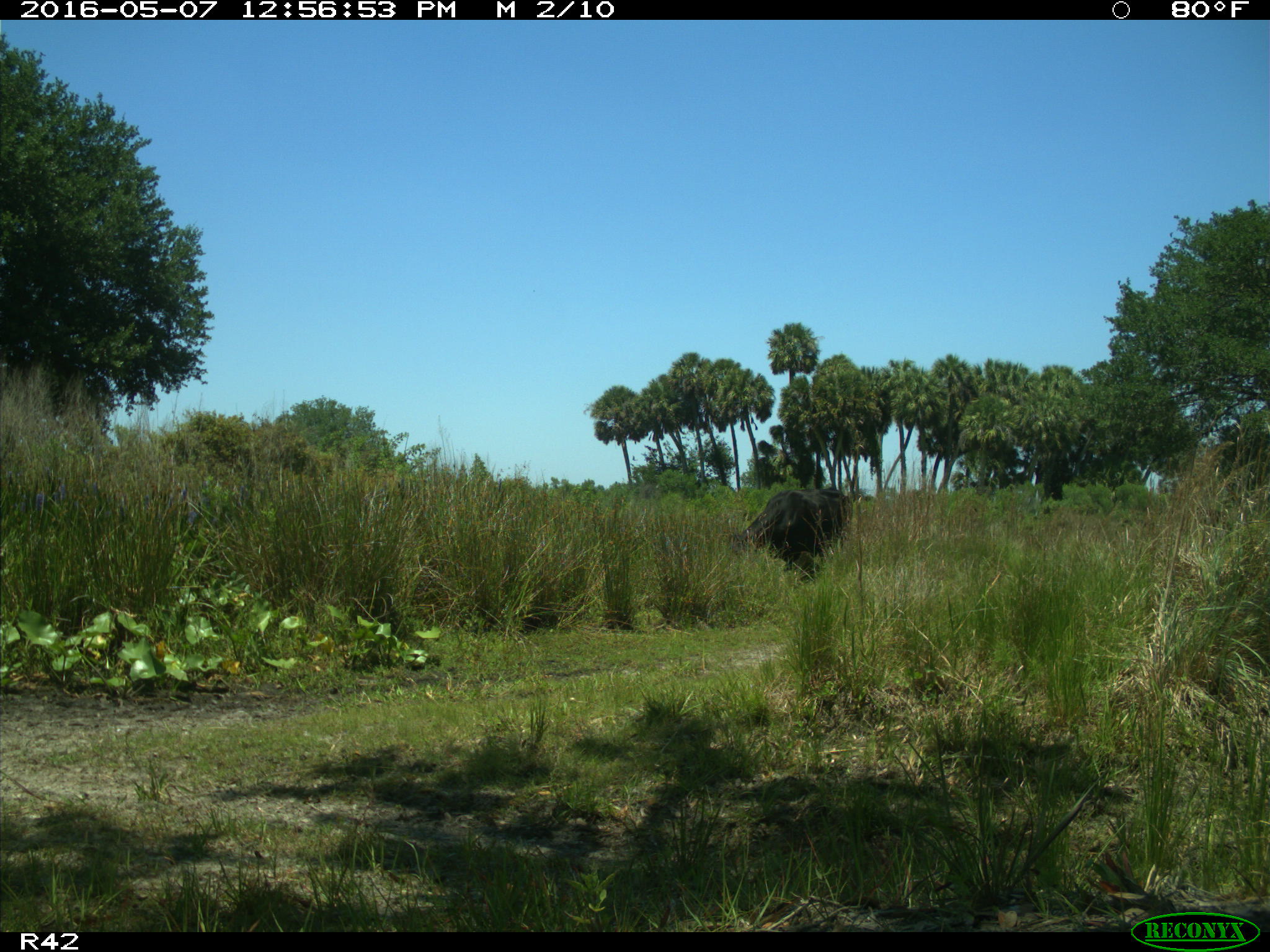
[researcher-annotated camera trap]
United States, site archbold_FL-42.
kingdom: Animalia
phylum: Chordata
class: Mammalia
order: Artiodactyla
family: Bovidae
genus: Bos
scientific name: Bos taurus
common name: domestic cow